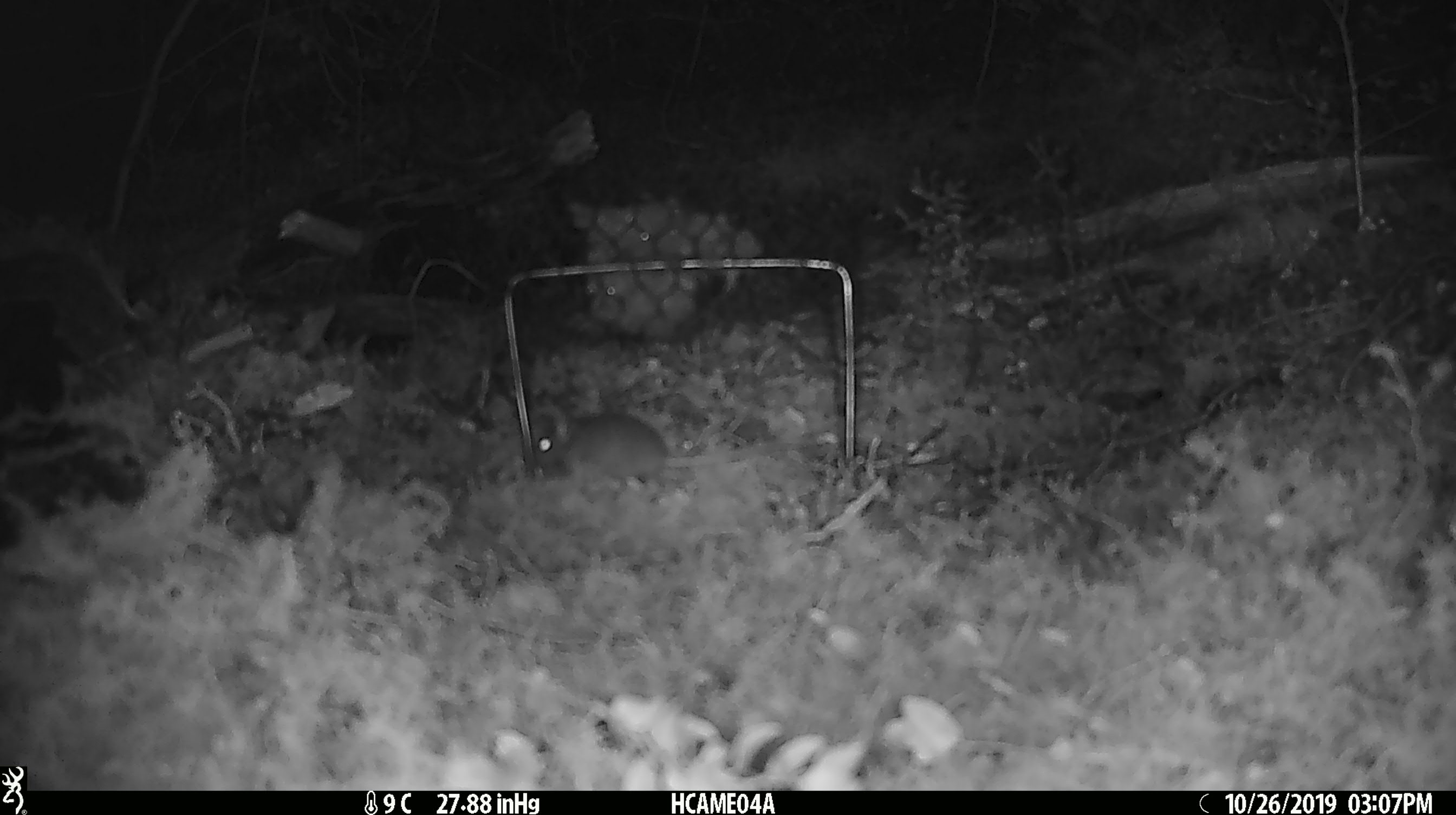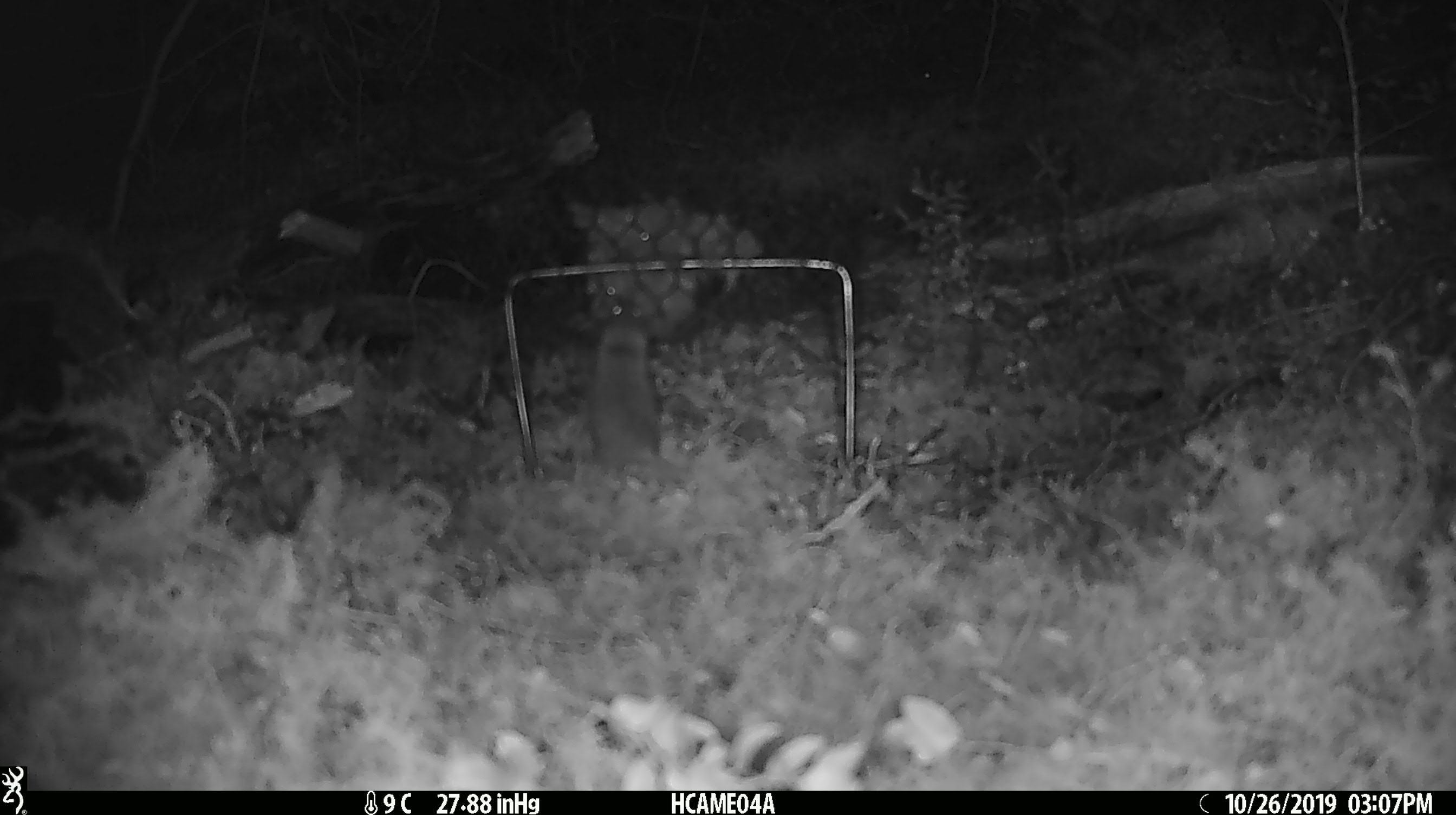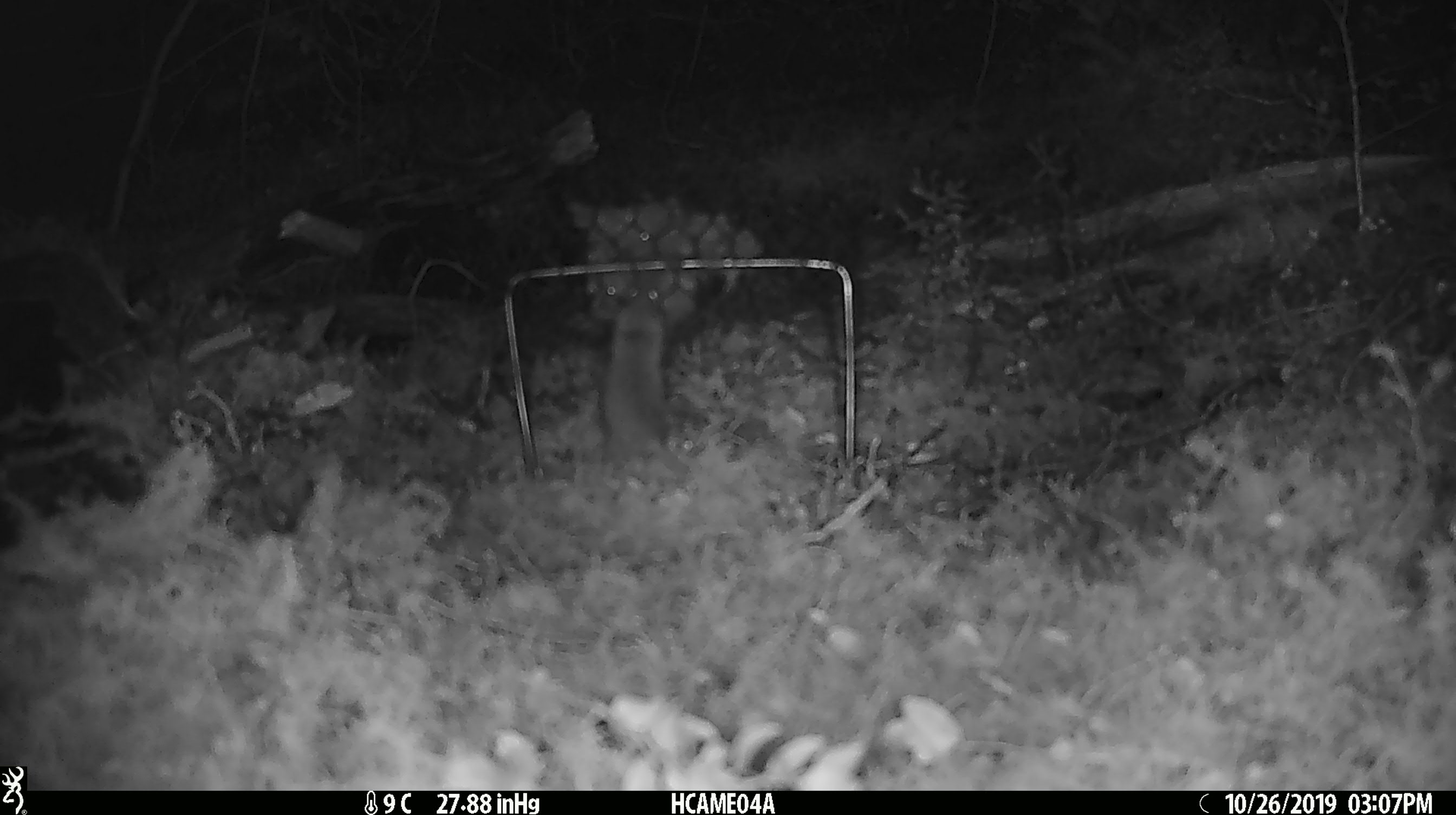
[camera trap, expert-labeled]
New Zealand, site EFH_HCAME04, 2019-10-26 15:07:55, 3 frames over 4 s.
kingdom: Animalia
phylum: Chordata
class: Mammalia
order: Rodentia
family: Muridae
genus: Mus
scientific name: Mus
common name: mouse